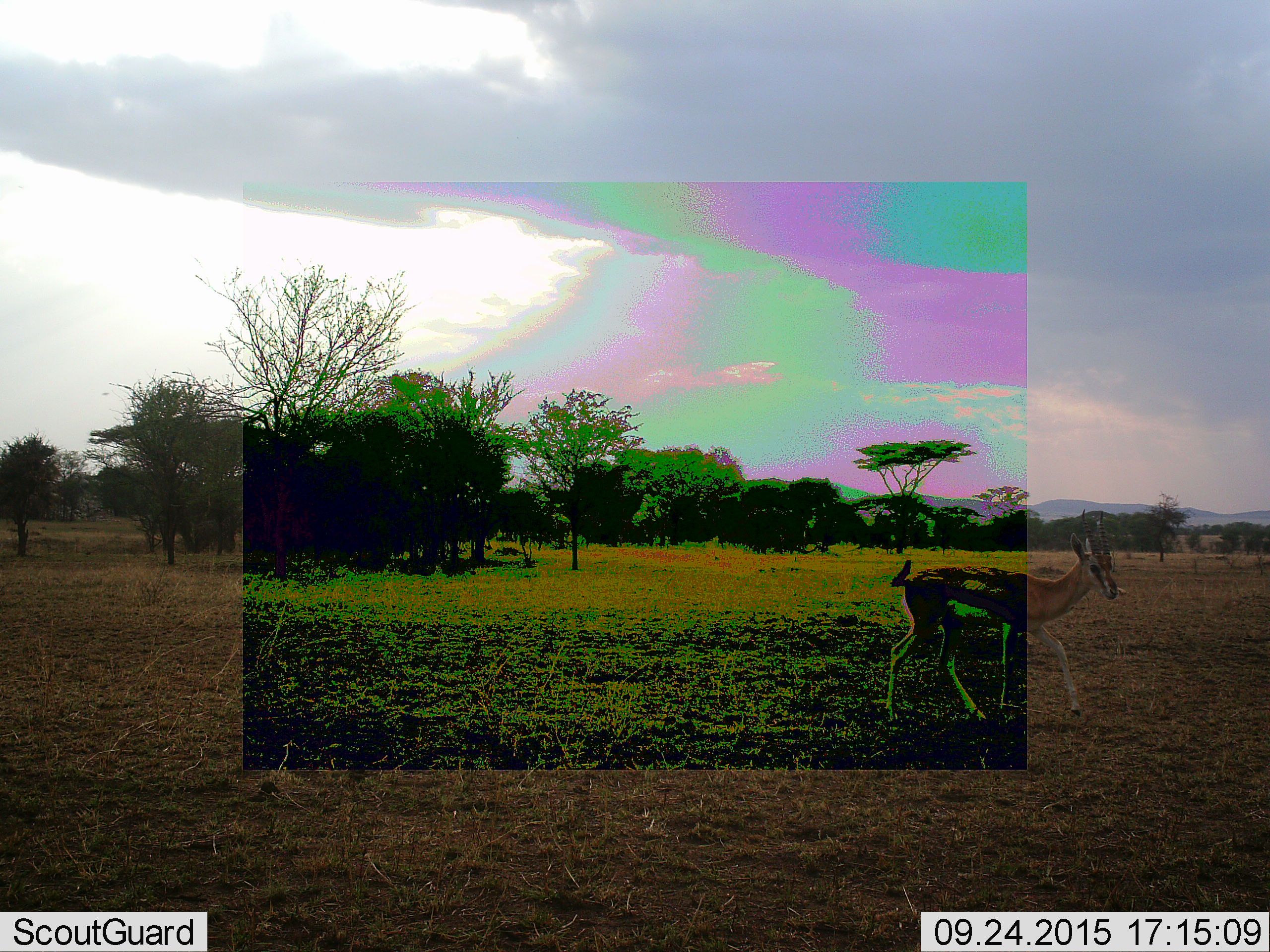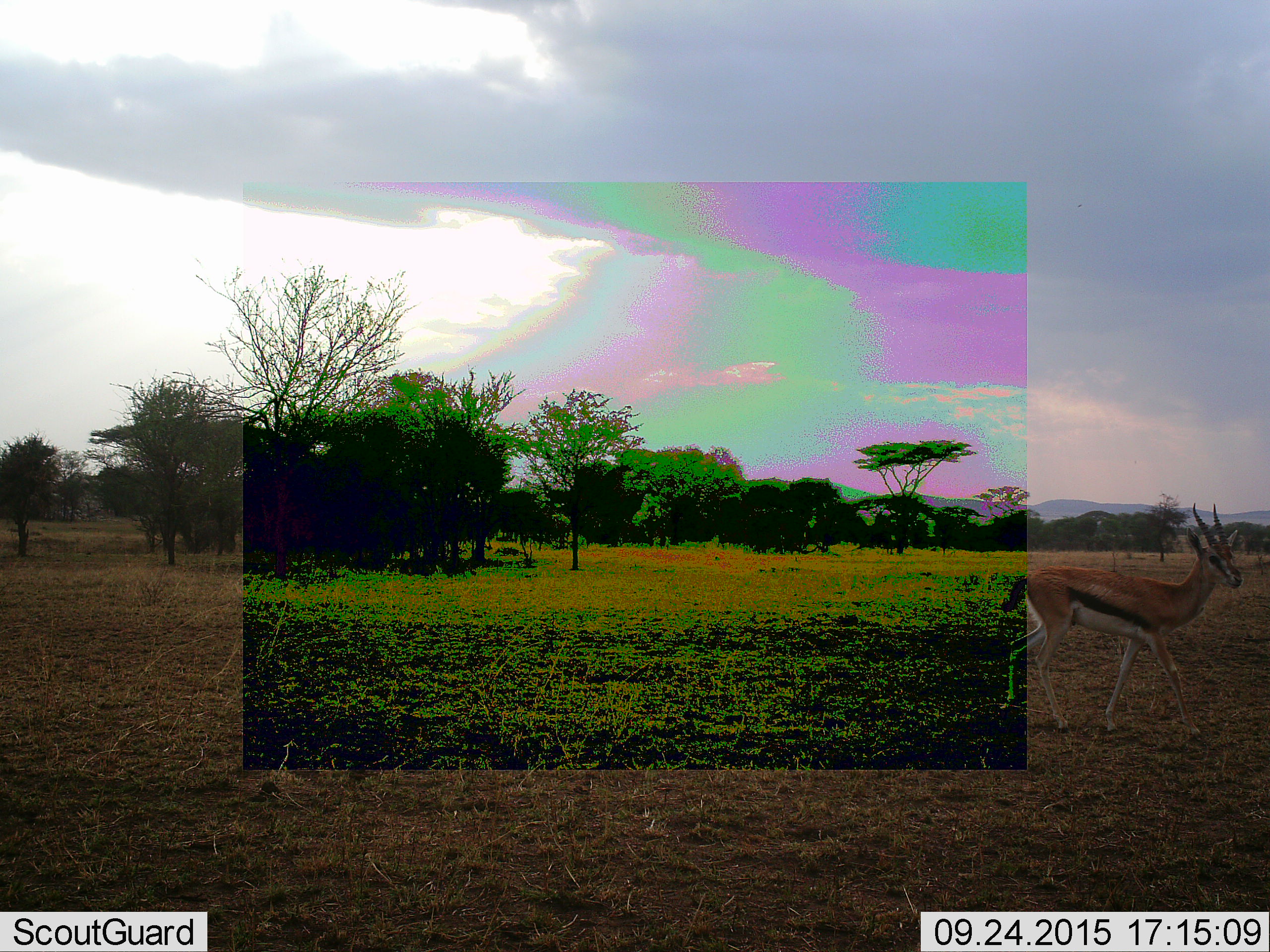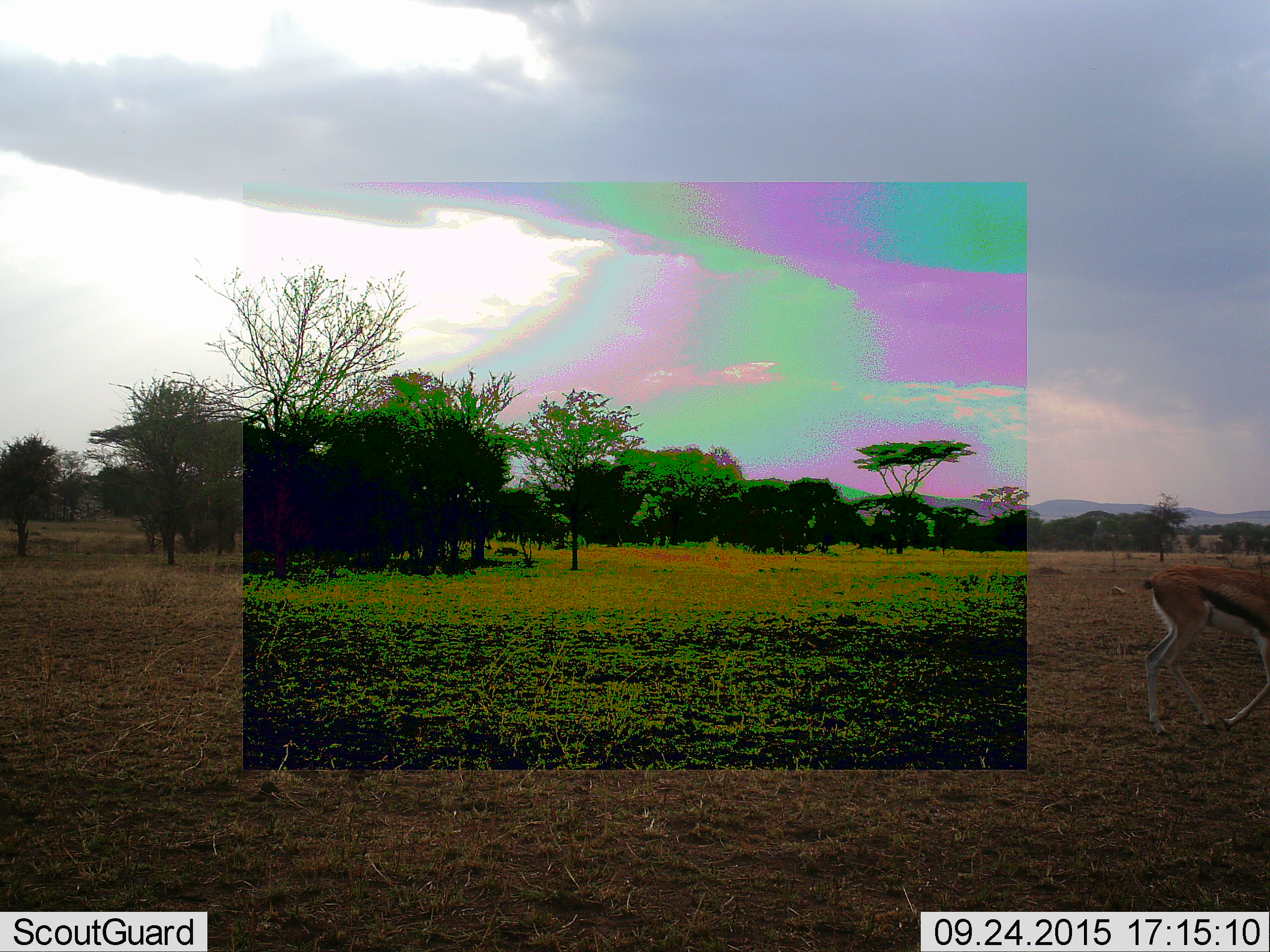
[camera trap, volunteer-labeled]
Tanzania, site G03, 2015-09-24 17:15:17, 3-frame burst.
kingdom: Animalia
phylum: Chordata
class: Mammalia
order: Artiodactyla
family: Bovidae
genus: Eudorcas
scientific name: Eudorcas thomsonii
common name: thomson's gazelle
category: gazellethomsons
Gazellethomsons (thomson's gazelle) (Eudorcas thomsonii), count 1. Behavior (volunteer vote fractions): standing 18%, resting 0%, moving 76%, interacting 0%. Young present (vote fraction): 0%. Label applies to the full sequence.